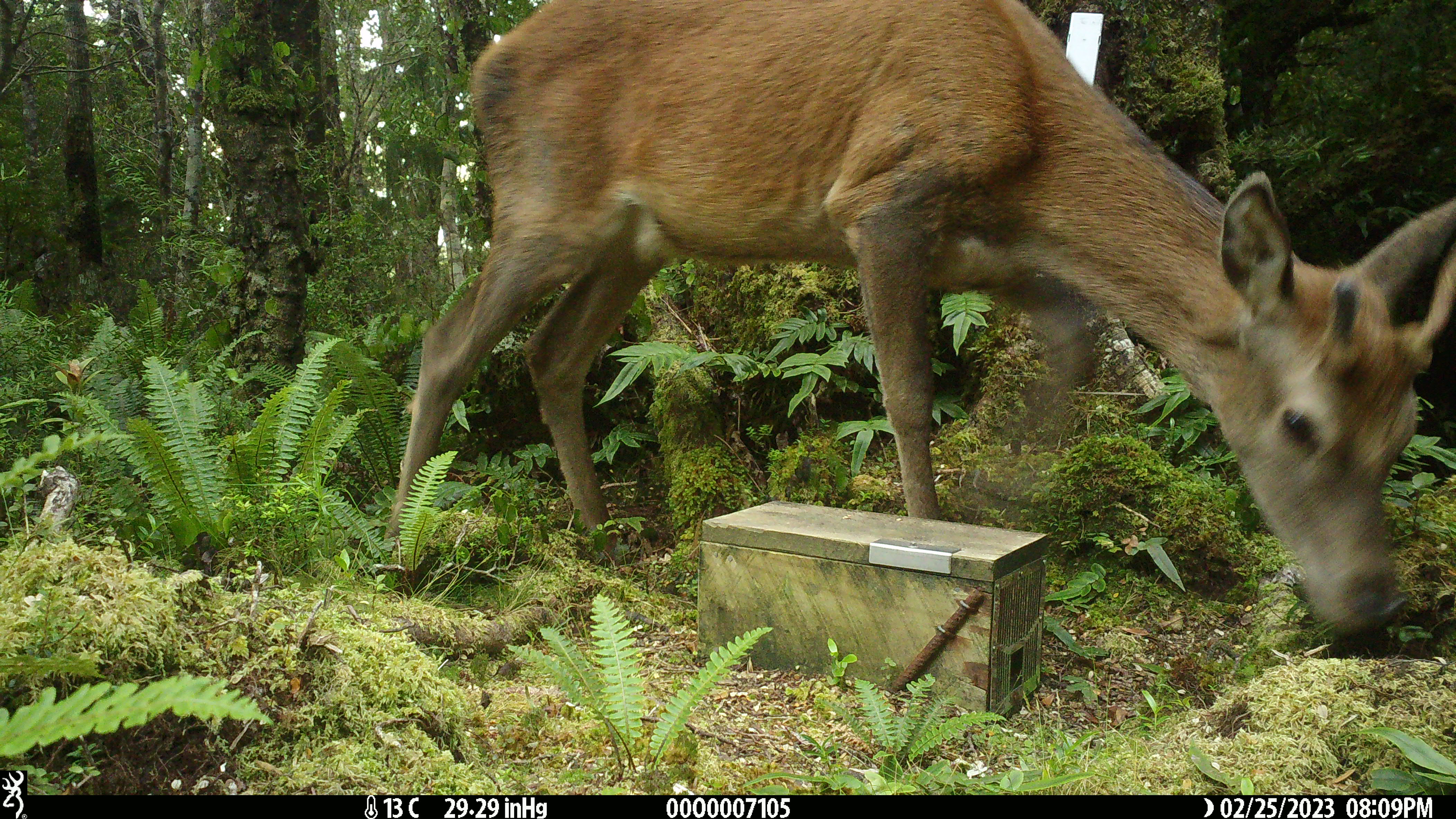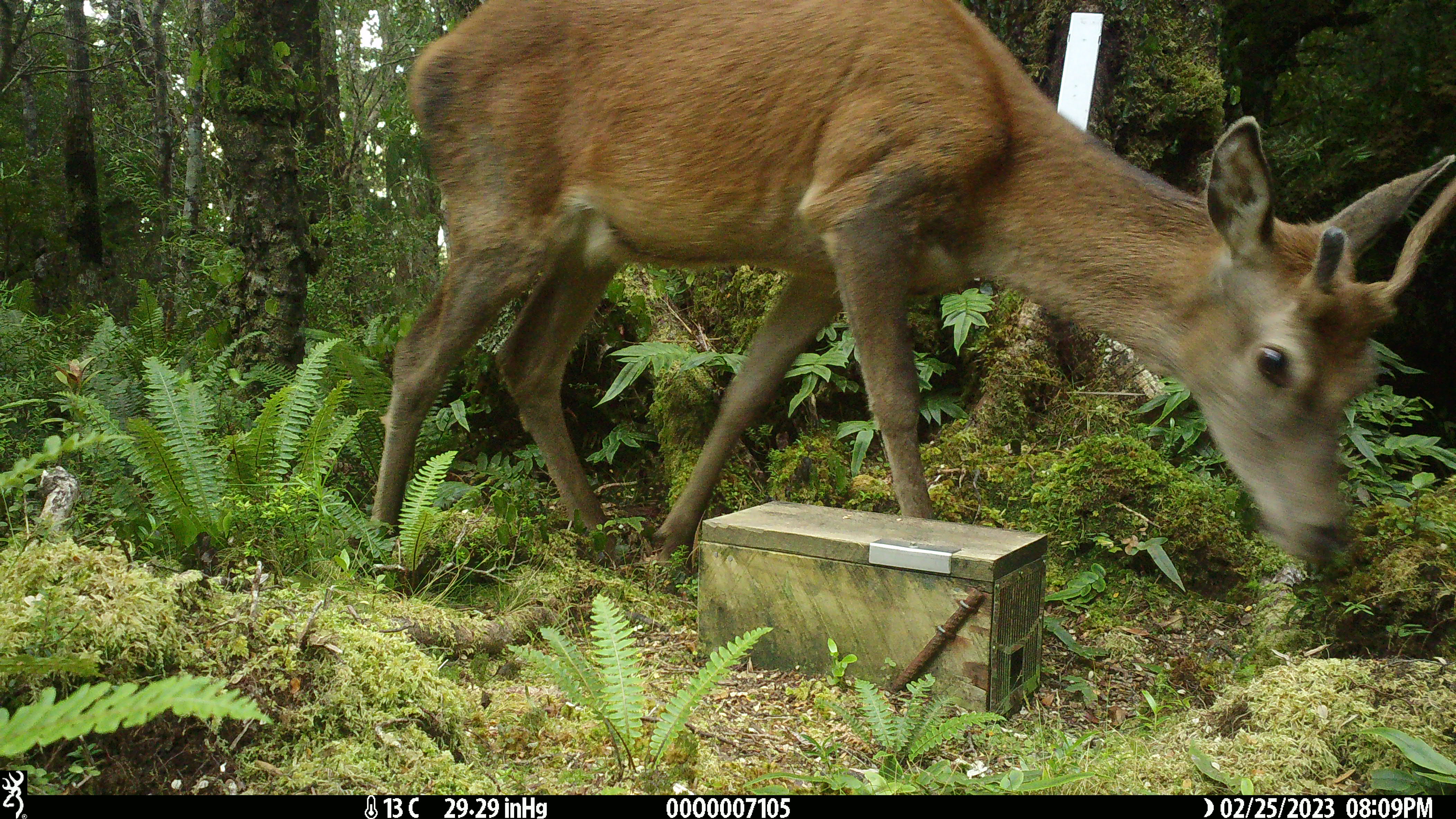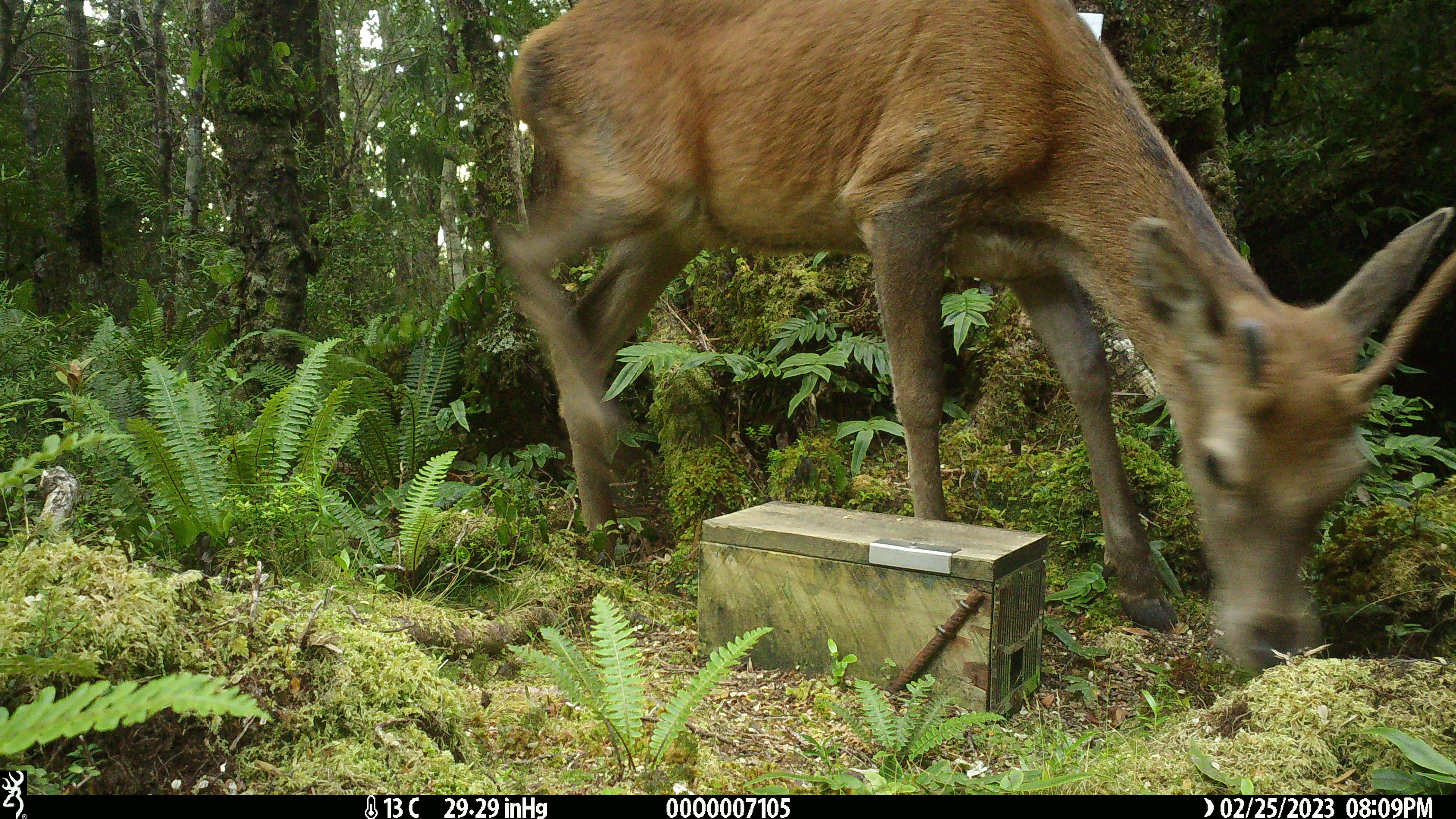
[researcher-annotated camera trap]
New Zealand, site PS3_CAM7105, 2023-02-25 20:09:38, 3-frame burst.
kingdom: Animalia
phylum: Chordata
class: Mammalia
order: Artiodactyla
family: Cervidae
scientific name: Cervidae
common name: deer